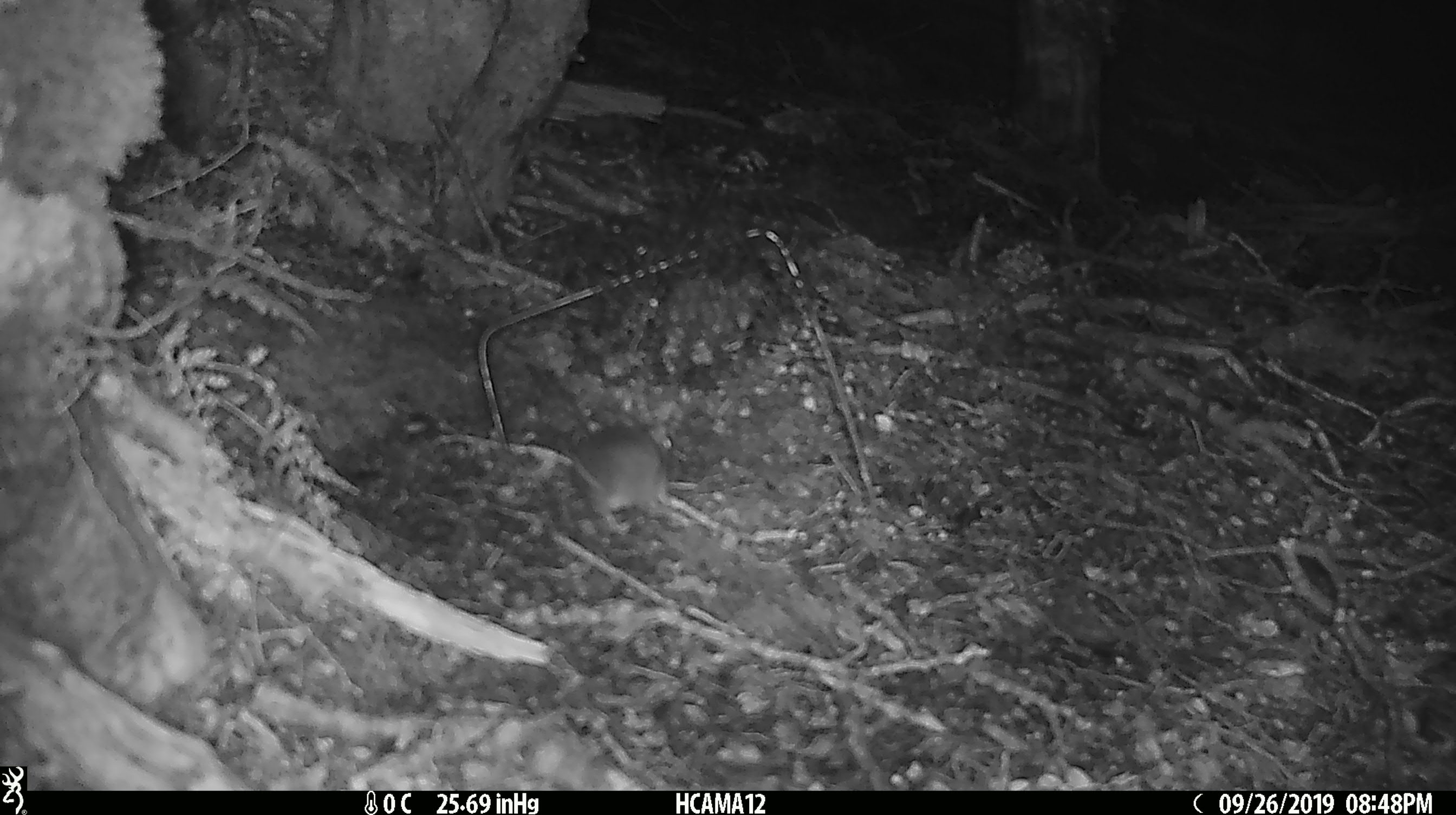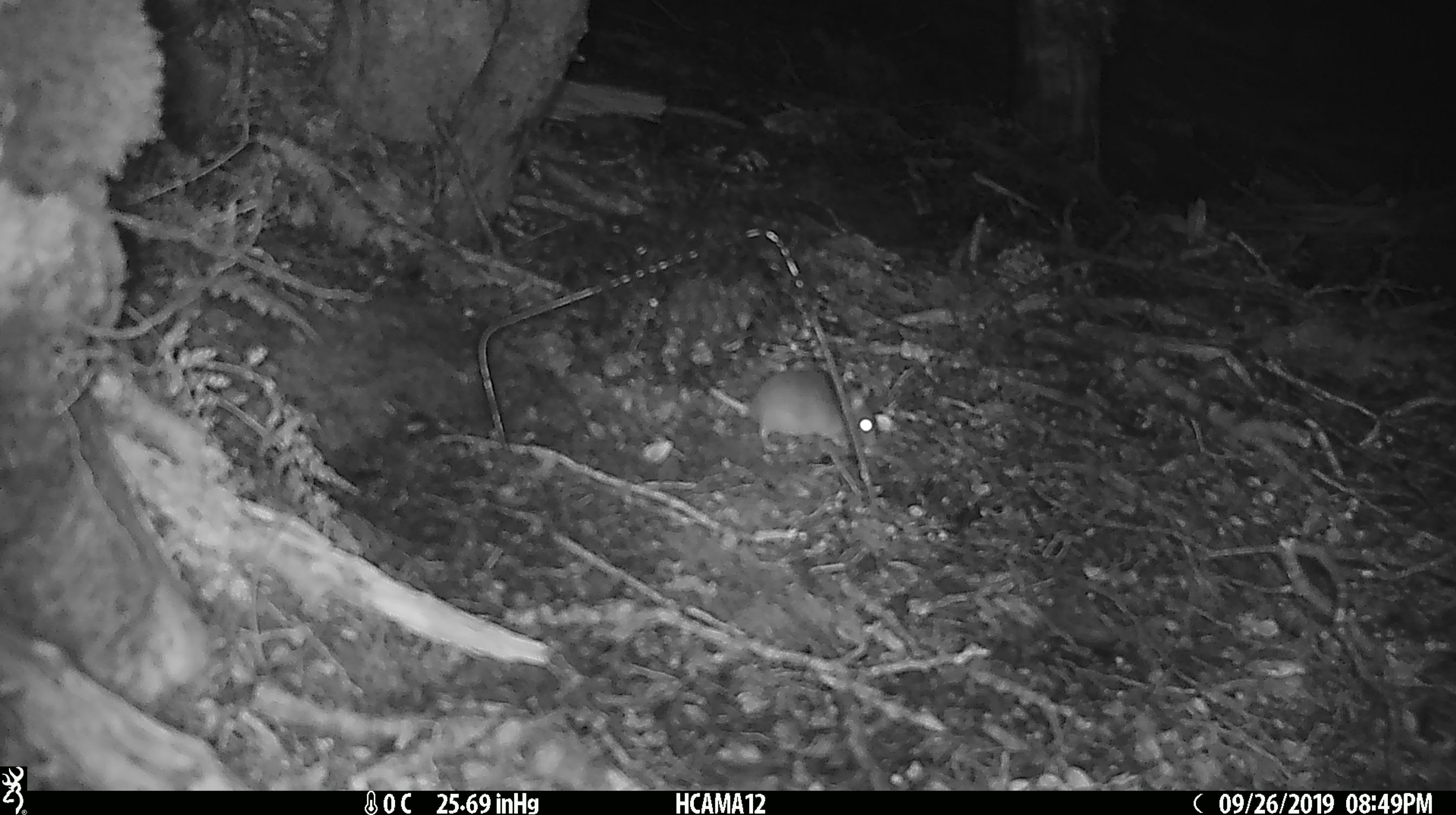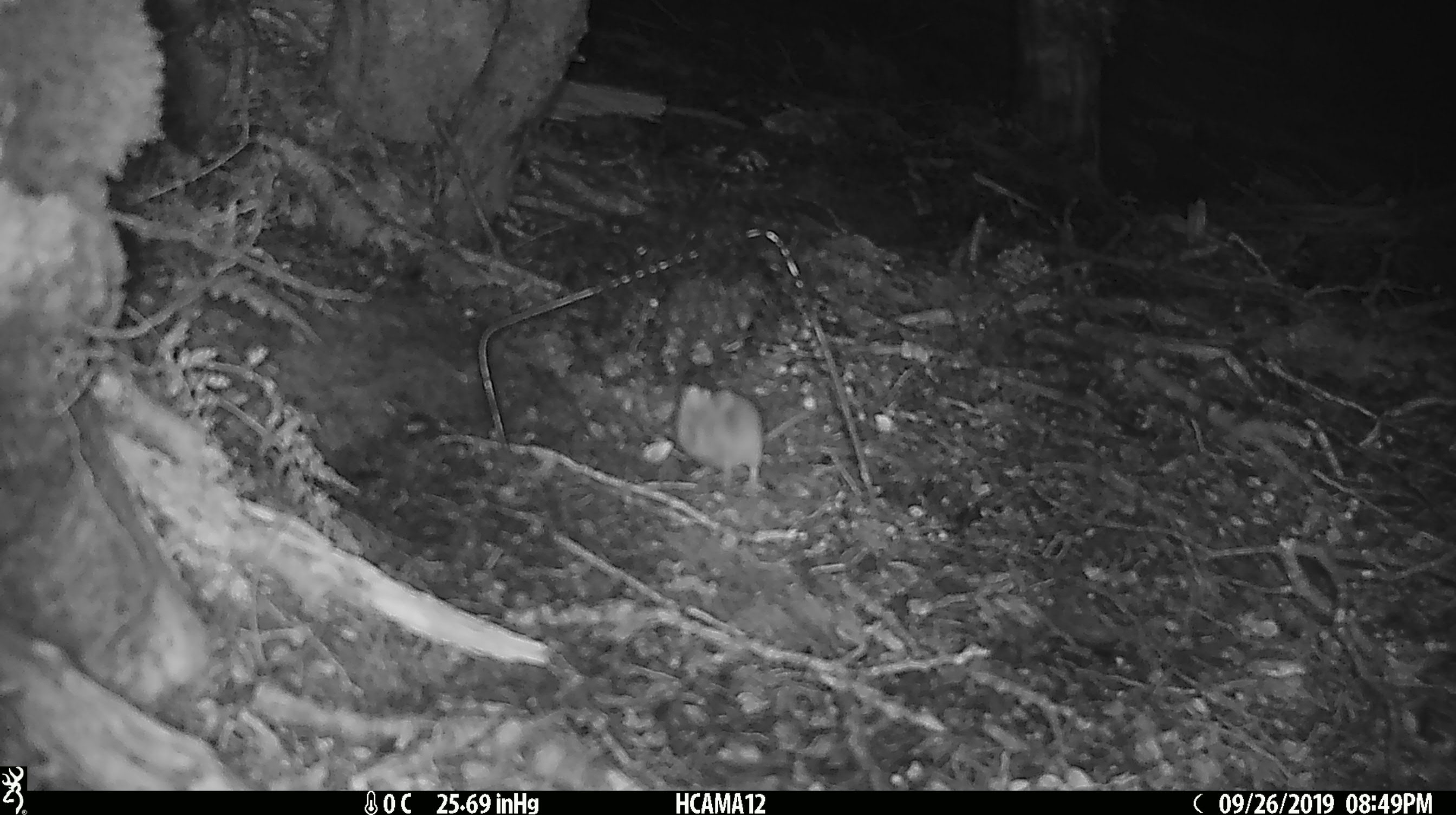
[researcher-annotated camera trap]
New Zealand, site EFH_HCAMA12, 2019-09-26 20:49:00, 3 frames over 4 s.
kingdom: Animalia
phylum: Chordata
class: Mammalia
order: Rodentia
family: Muridae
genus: Mus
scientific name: Mus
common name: mouse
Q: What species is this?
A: Mouse (Mus).